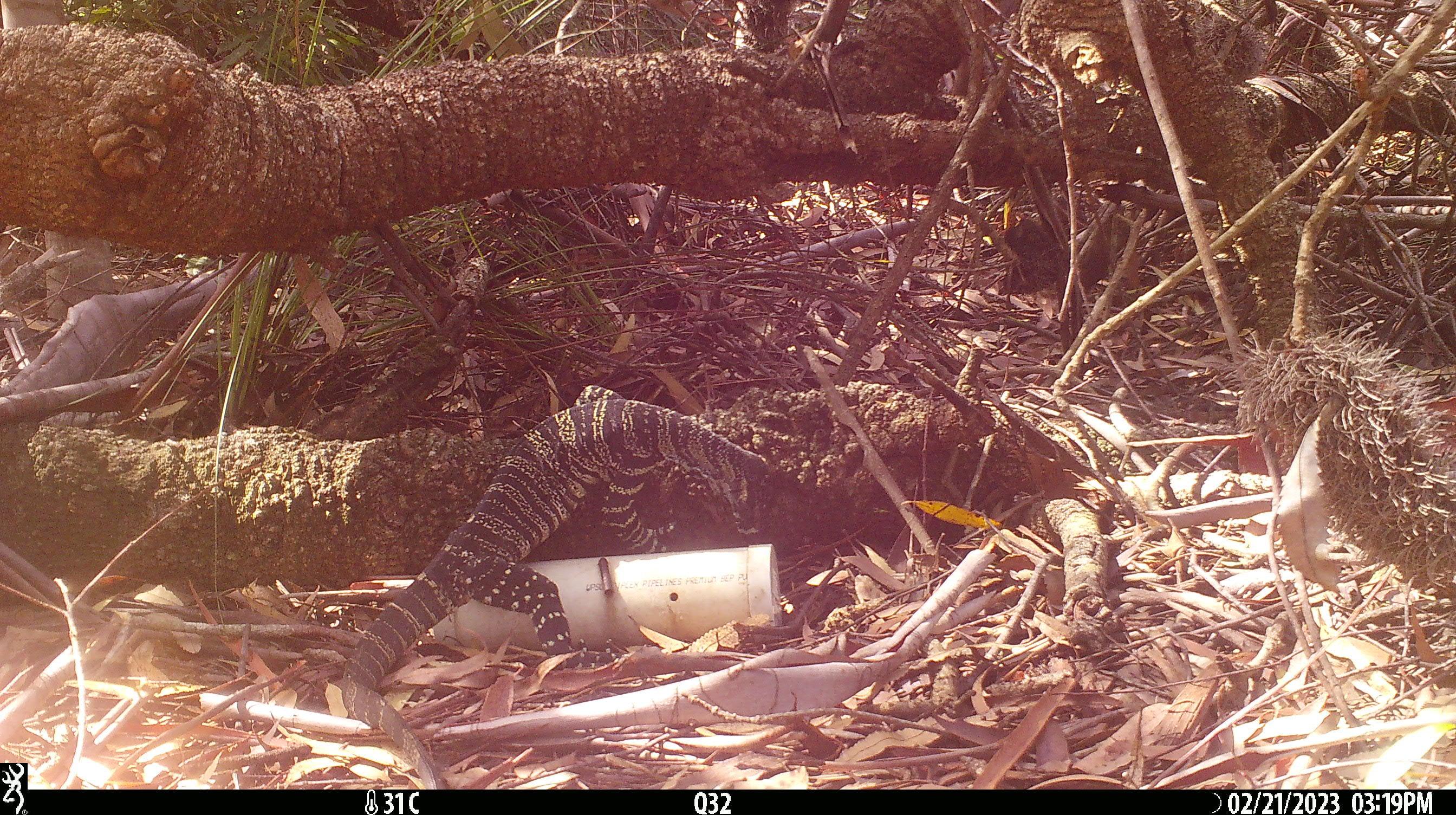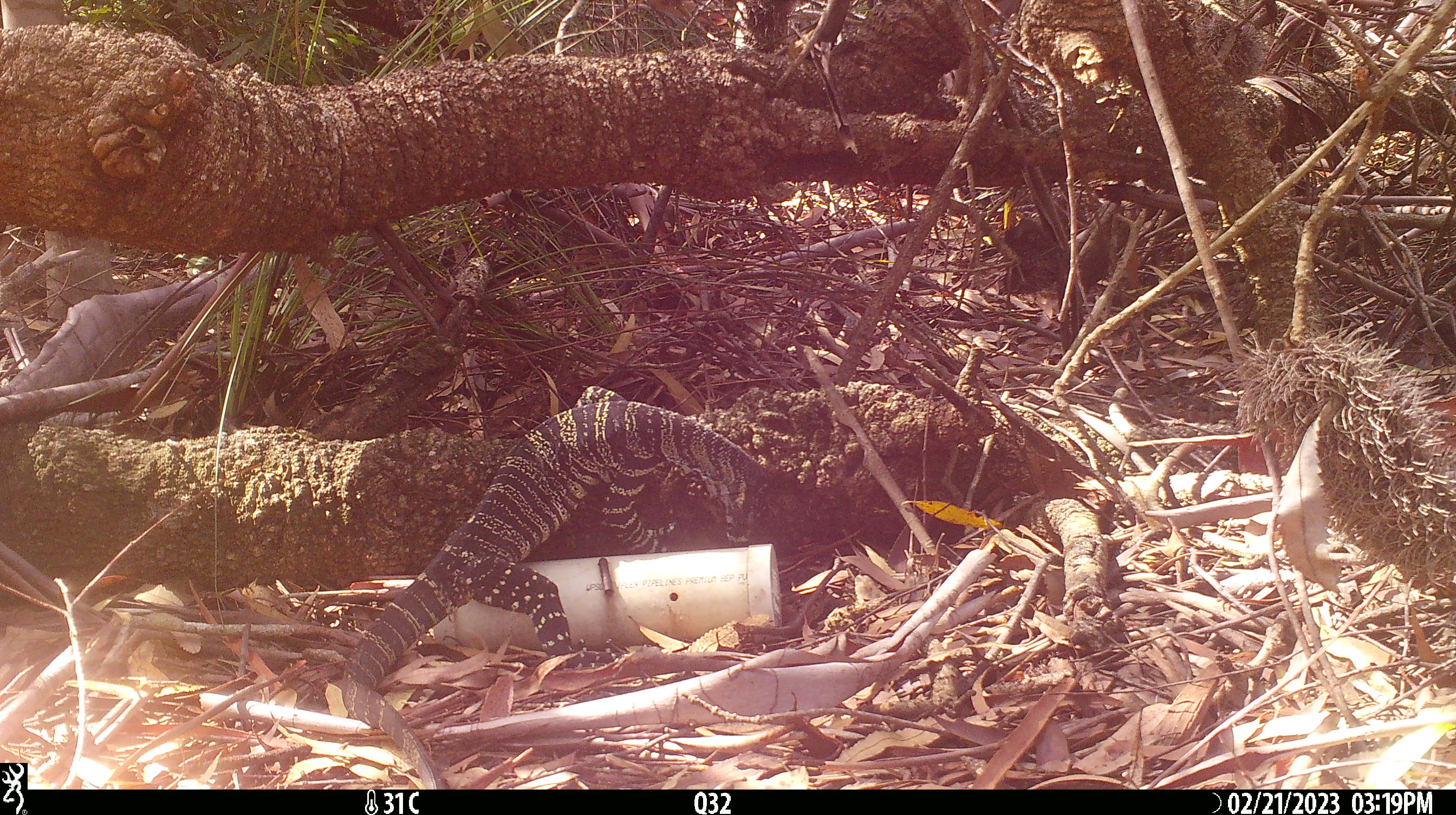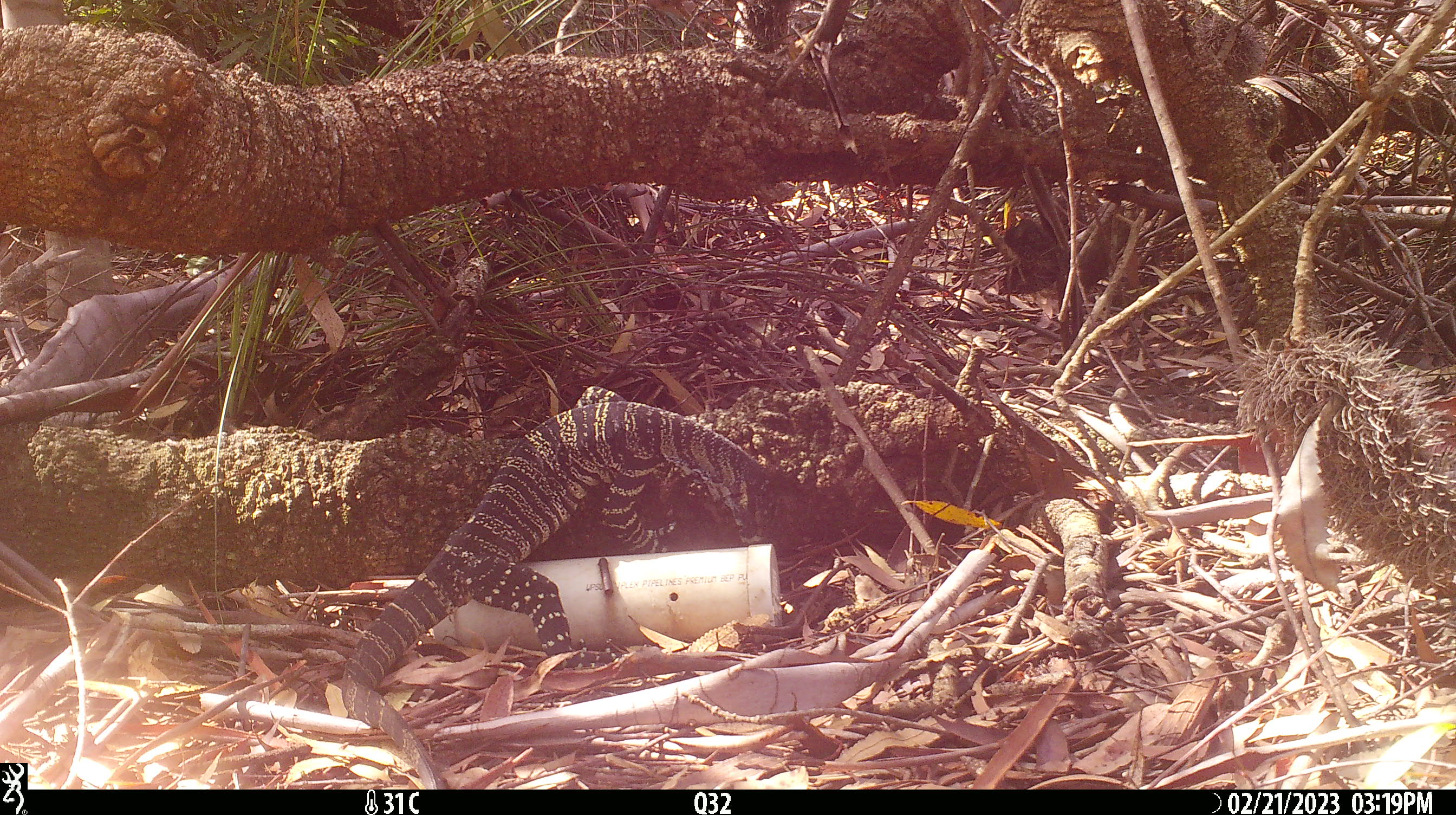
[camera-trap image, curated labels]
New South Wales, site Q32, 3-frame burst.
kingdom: Animalia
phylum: Chordata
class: Reptilia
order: Squamata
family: Varanidae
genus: Varanus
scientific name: Varanus varius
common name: lace monitor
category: goanna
Goanna (lace monitor) (Varanus varius).